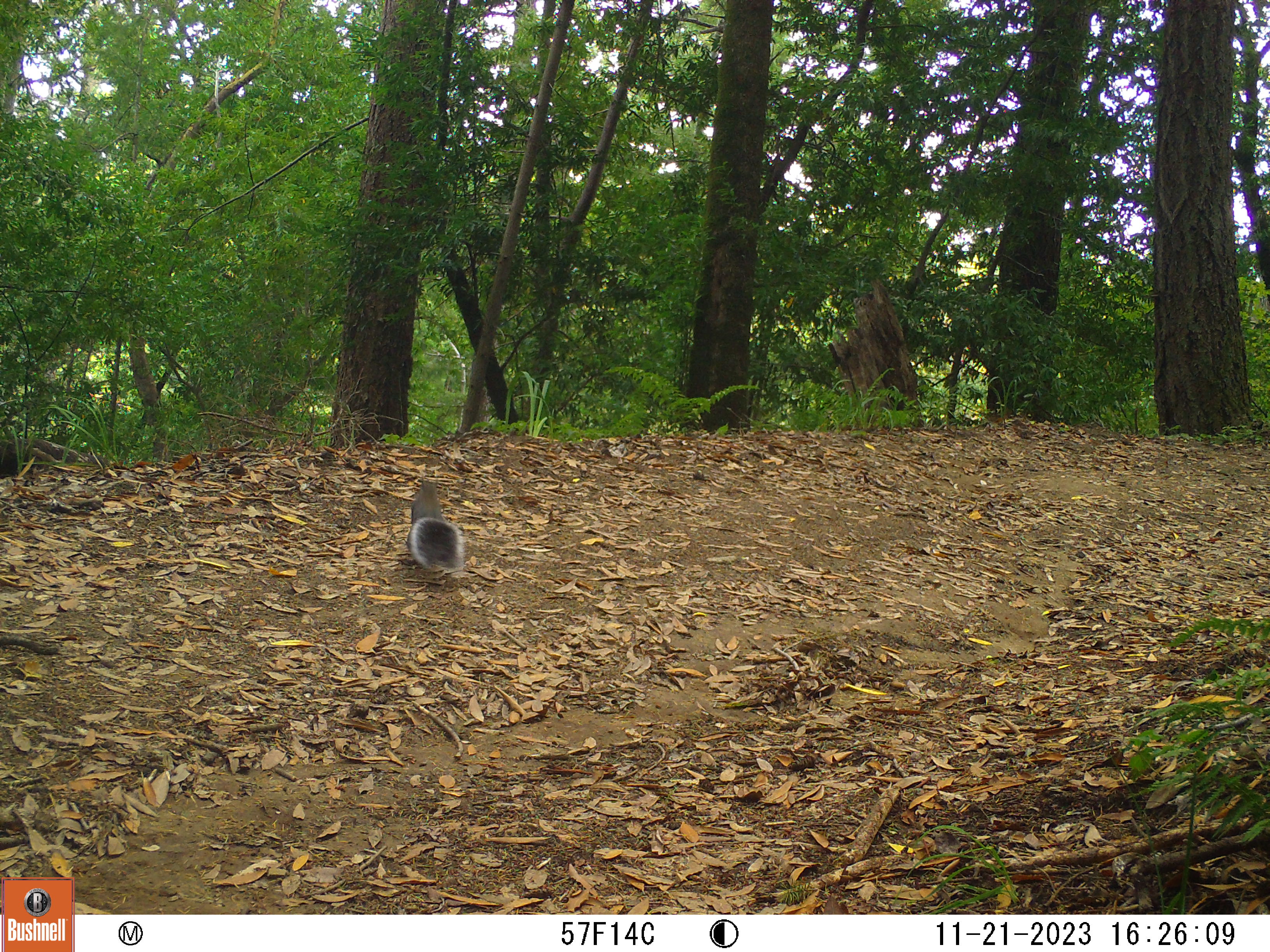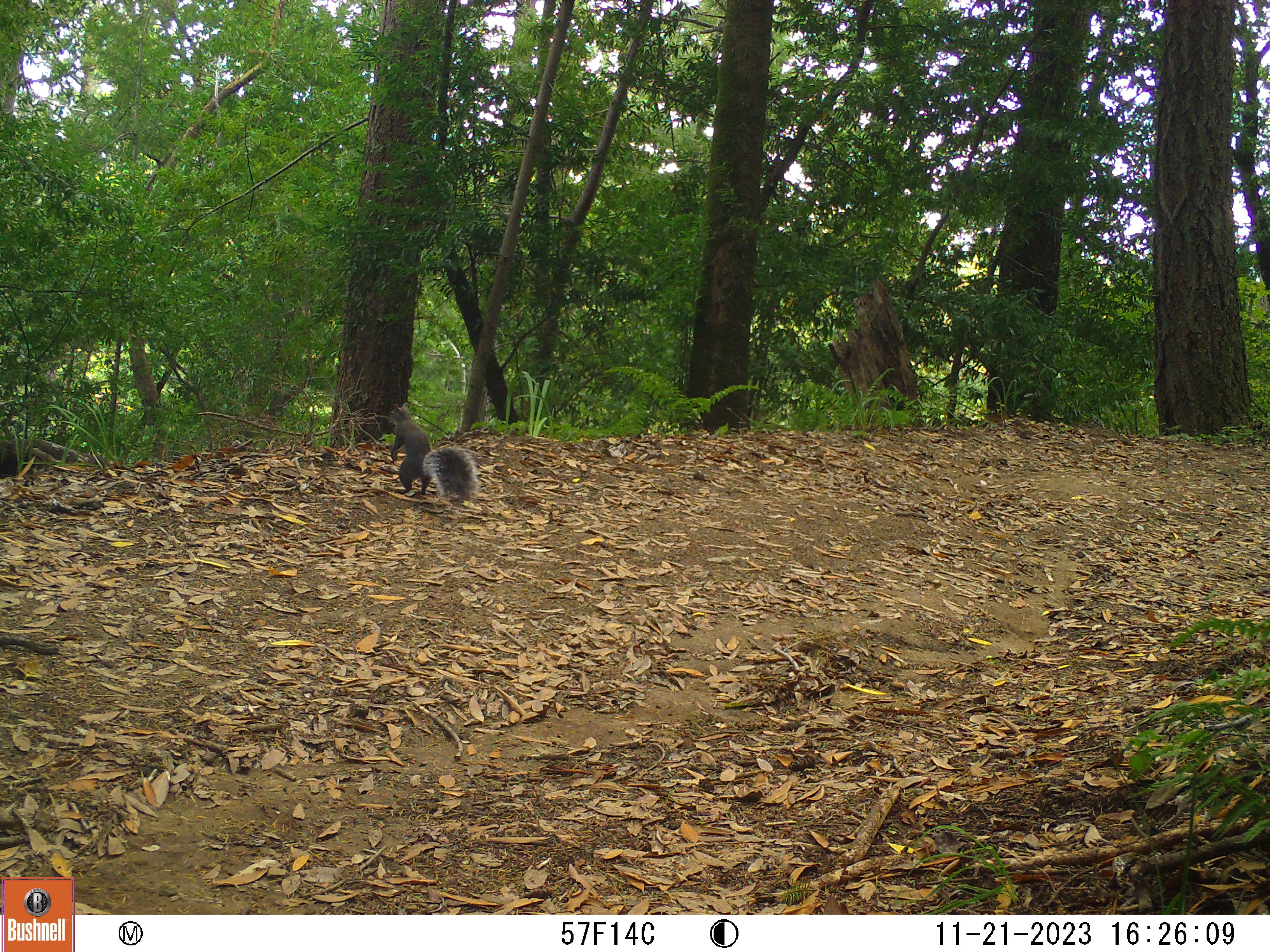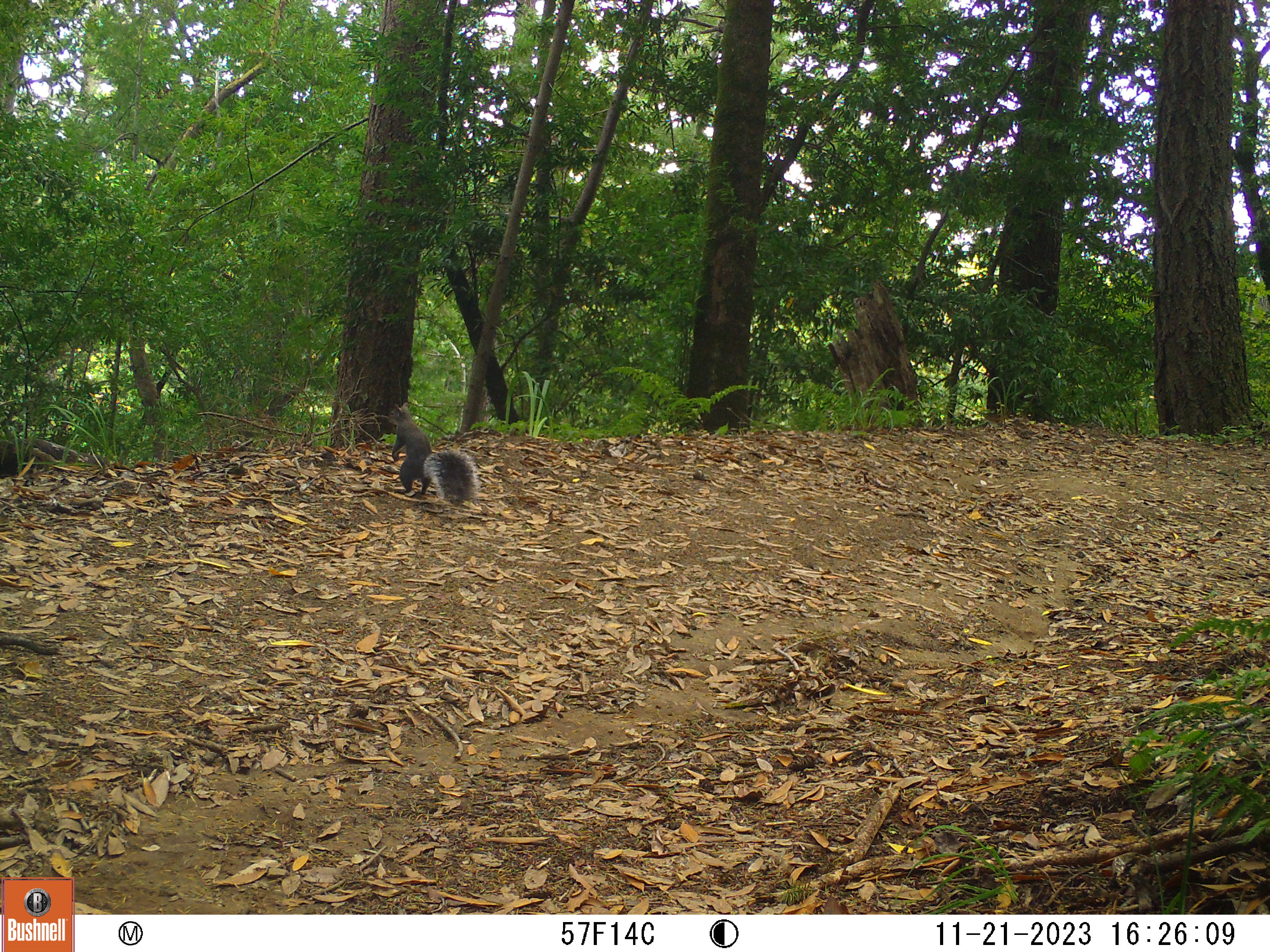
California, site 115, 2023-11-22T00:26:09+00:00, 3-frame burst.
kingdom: Animalia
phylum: Chordata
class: Mammalia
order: Rodentia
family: Sciuridae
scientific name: Sciuridae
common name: squirrel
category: unknown squirrel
Unknown squirrel (squirrel) (Sciuridae).